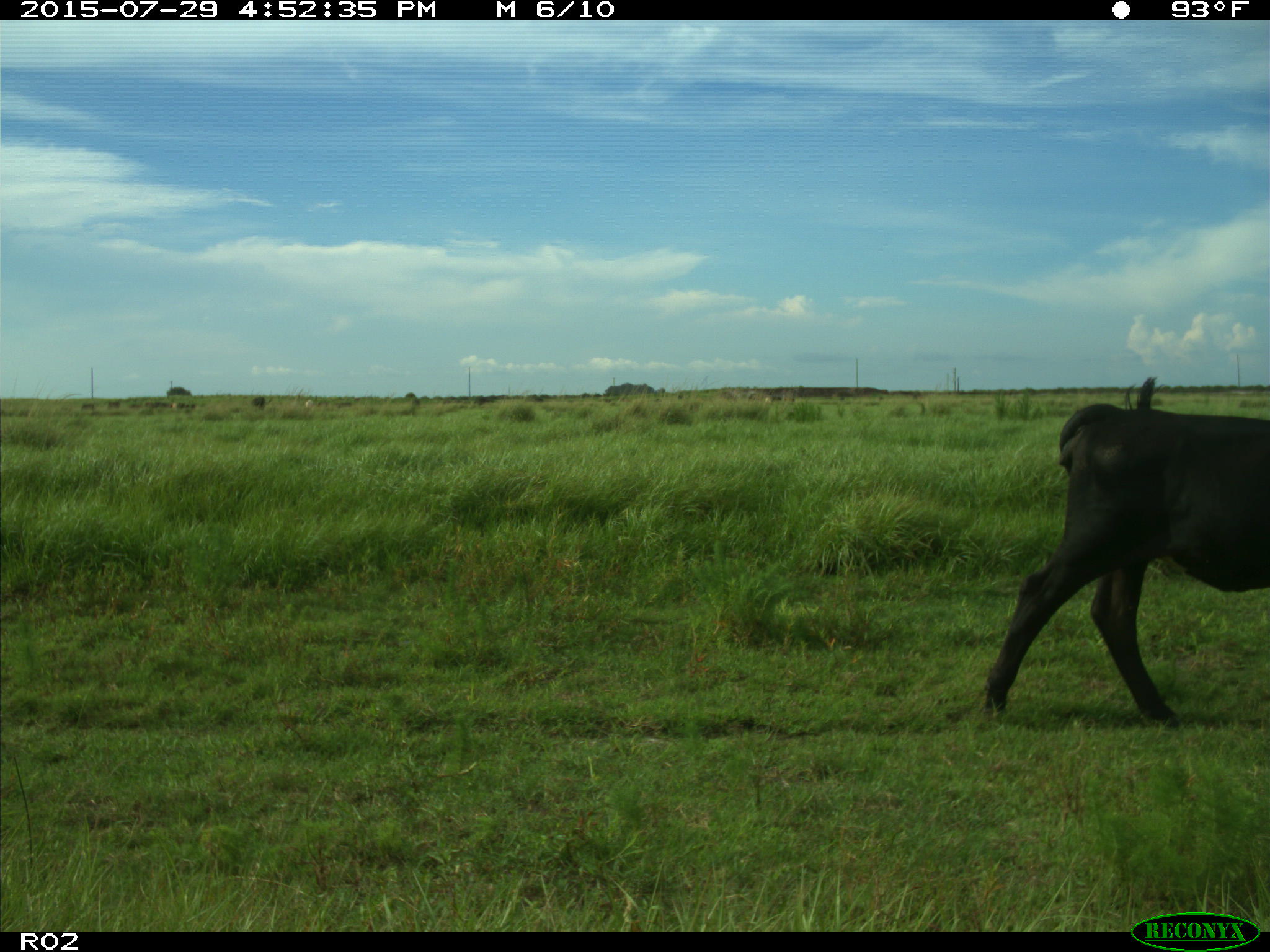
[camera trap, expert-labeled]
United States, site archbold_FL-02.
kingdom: Animalia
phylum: Chordata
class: Mammalia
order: Artiodactyla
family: Bovidae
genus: Bos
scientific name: Bos taurus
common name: domestic cow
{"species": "Bos taurus (domestic cow)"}